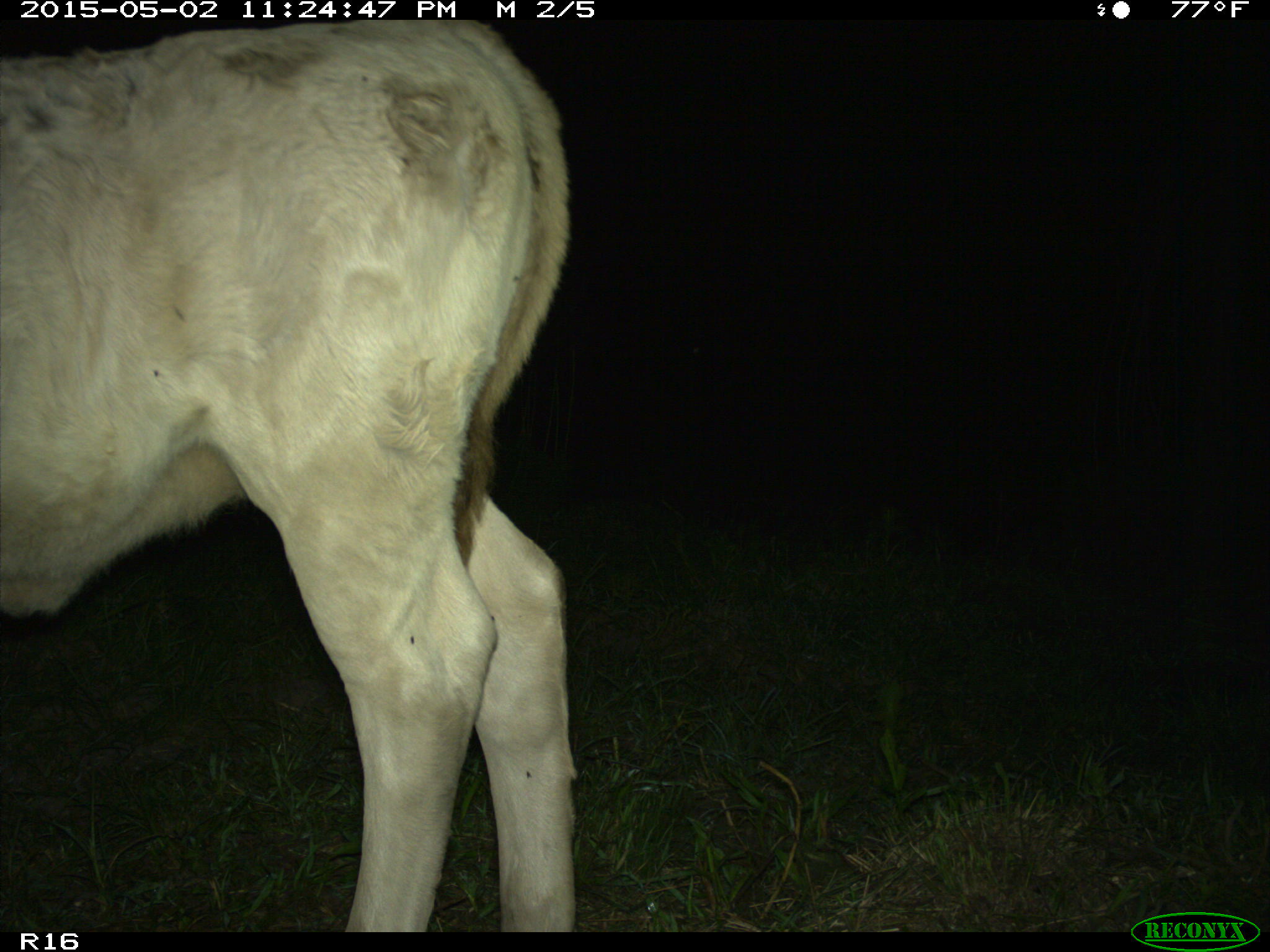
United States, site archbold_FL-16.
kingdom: Animalia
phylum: Chordata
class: Mammalia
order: Artiodactyla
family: Bovidae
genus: Bos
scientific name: Bos taurus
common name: domestic cow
Bos taurus (domestic cow).